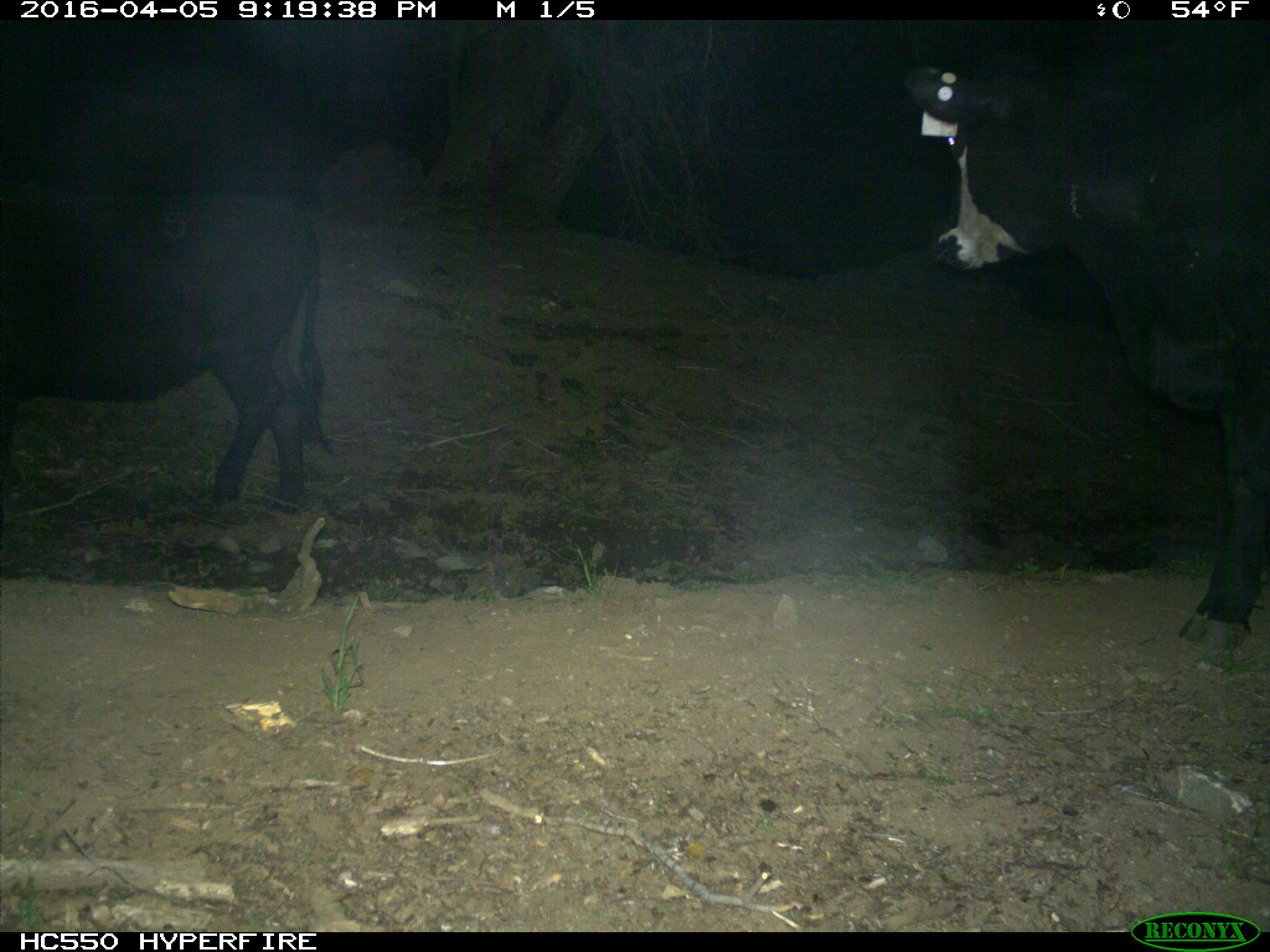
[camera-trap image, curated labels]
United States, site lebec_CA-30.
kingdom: Animalia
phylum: Chordata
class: Mammalia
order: Artiodactyla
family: Bovidae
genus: Bos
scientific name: Bos taurus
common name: domestic cow